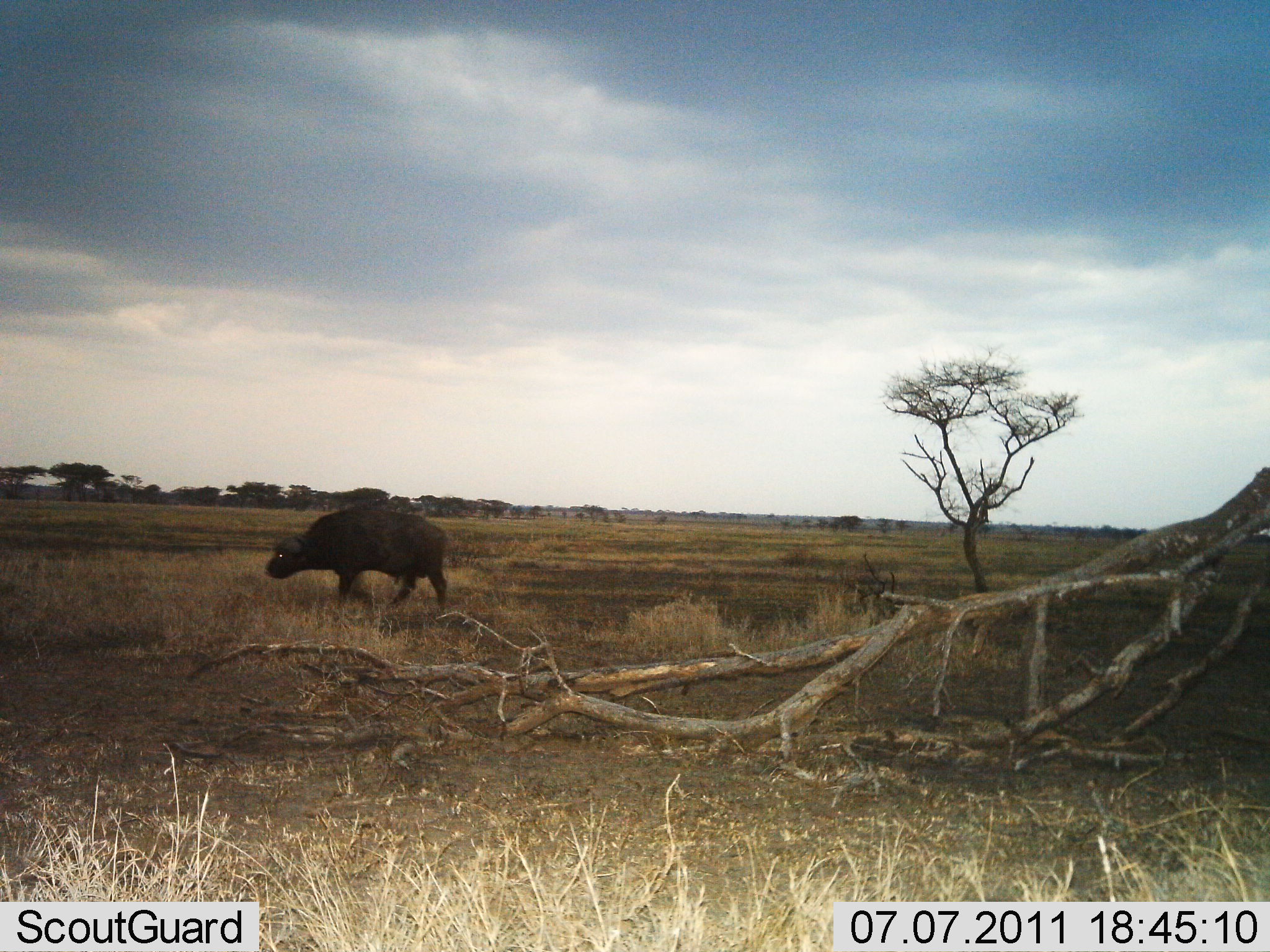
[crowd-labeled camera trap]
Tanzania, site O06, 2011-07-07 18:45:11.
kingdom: Animalia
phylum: Chordata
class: Mammalia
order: Artiodactyla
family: Bovidae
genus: Syncerus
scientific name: Syncerus caffer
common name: cape buffalo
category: buffalo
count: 1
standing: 7%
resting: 0%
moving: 93%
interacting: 0%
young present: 0%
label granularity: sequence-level